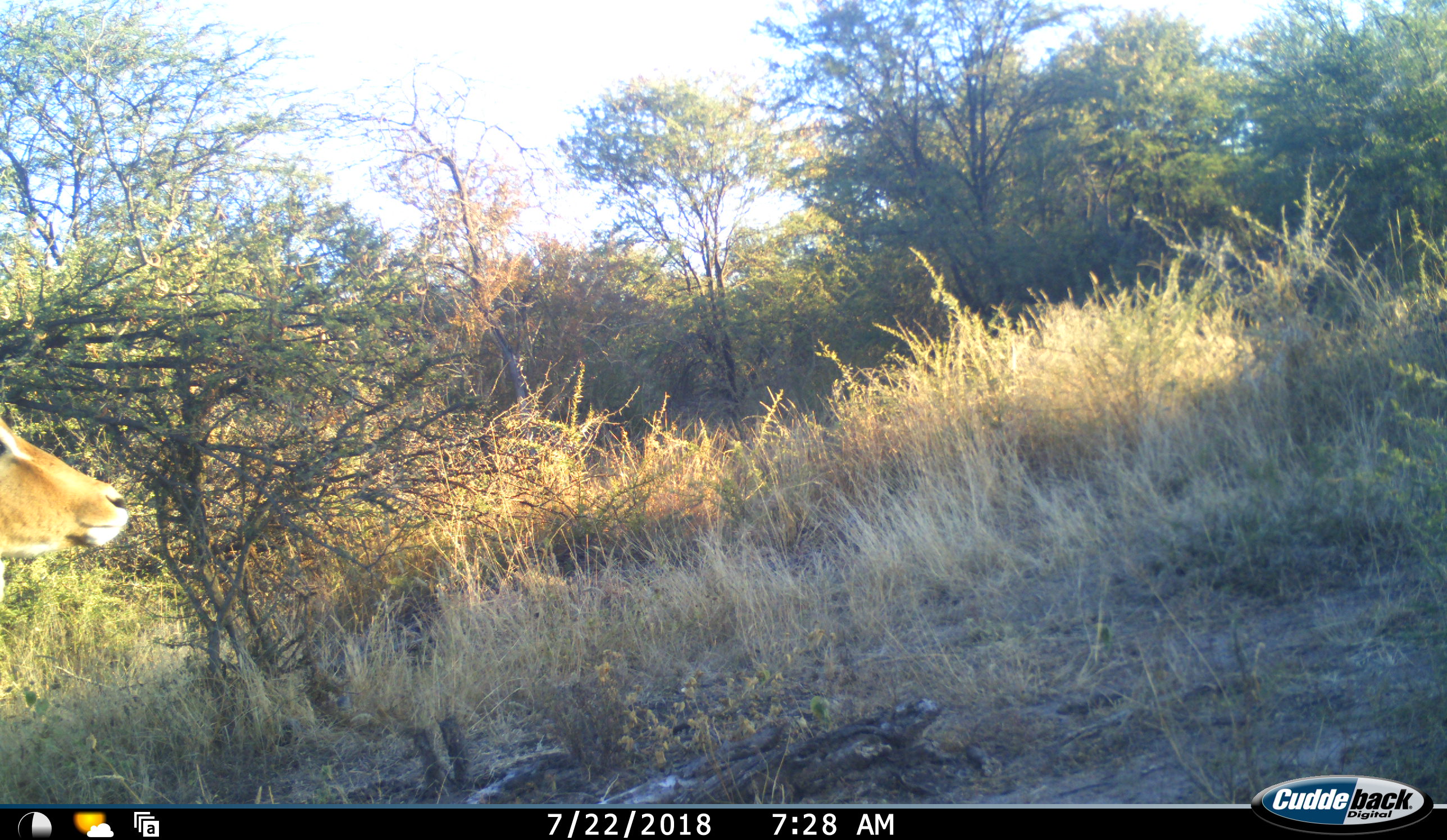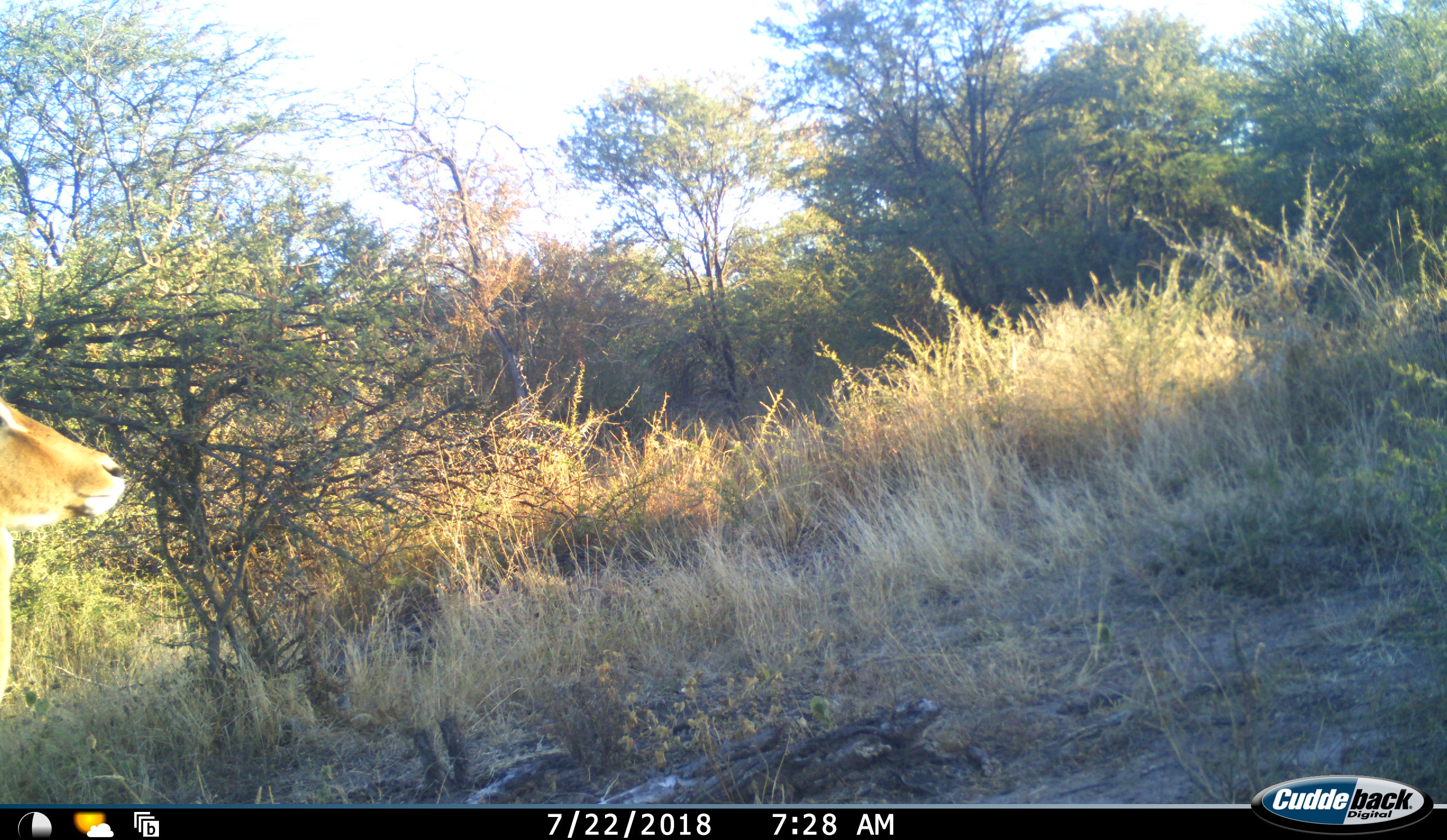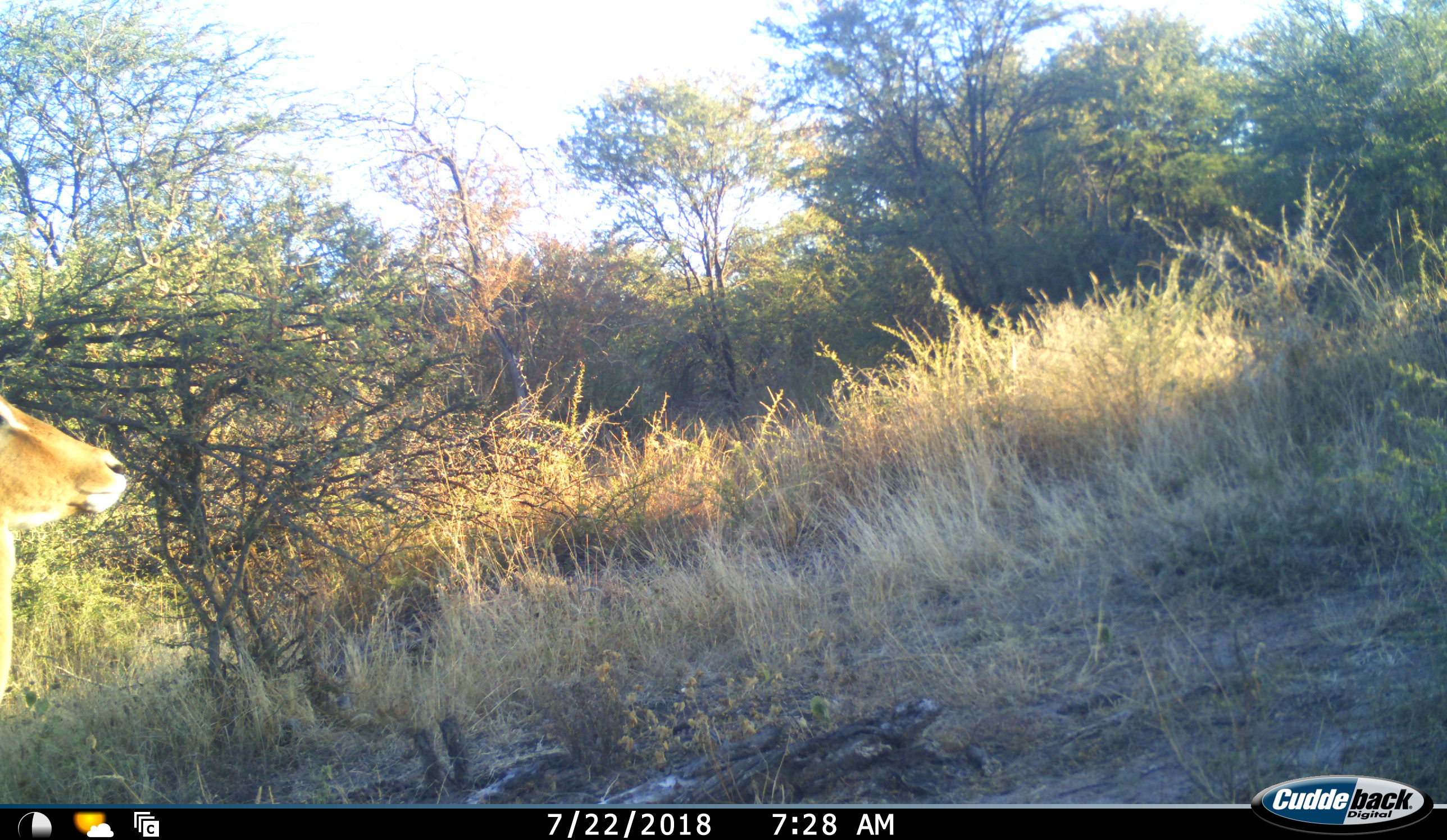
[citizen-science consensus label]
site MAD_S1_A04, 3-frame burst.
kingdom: Animalia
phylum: Chordata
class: Mammalia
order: Artiodactyla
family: Bovidae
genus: Aepyceros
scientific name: Aepyceros melampus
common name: impala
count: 1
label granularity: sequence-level